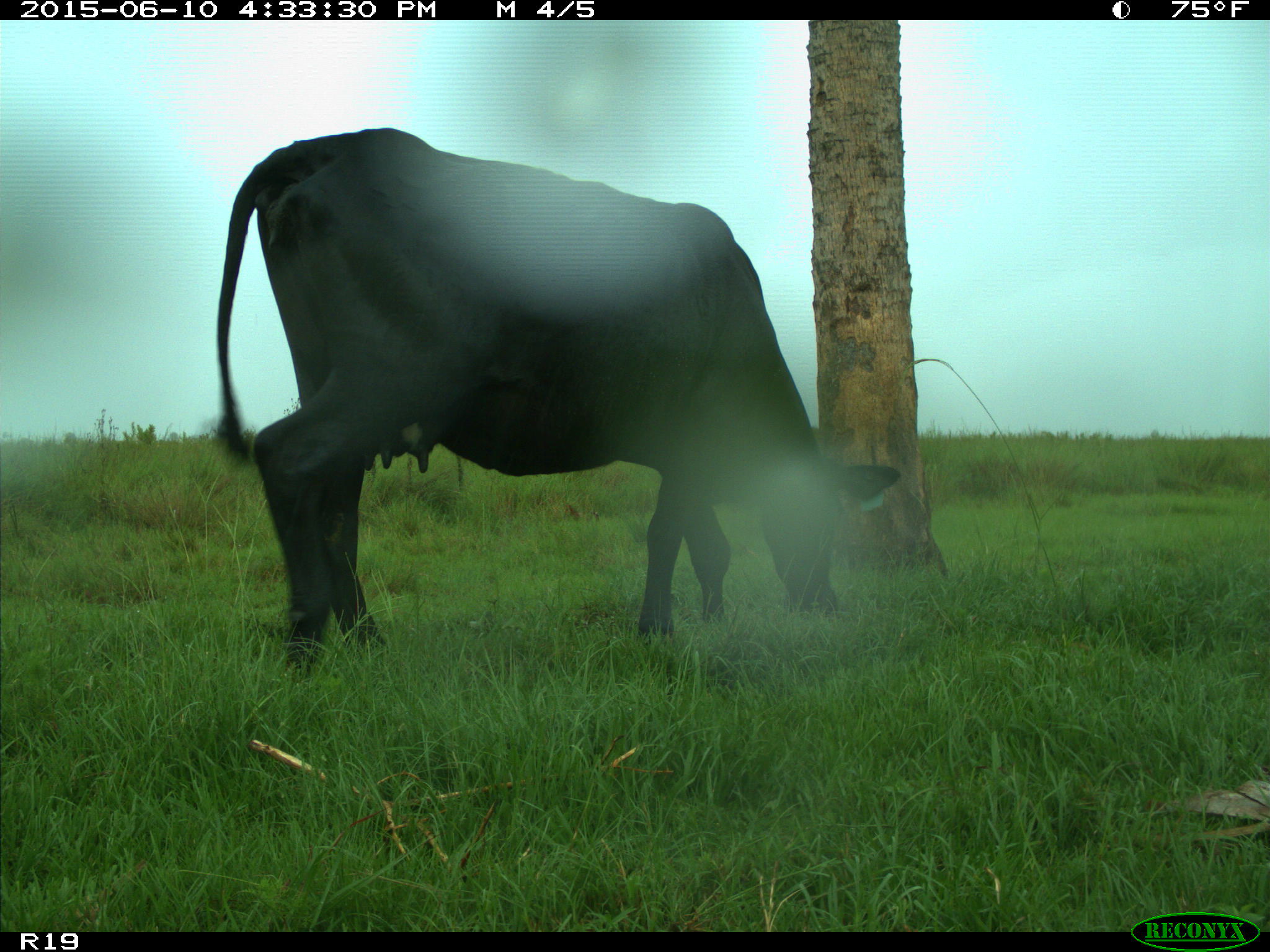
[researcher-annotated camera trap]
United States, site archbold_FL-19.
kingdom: Animalia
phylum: Chordata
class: Mammalia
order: Artiodactyla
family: Bovidae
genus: Bos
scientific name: Bos taurus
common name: domestic cow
Bos taurus (domestic cow).